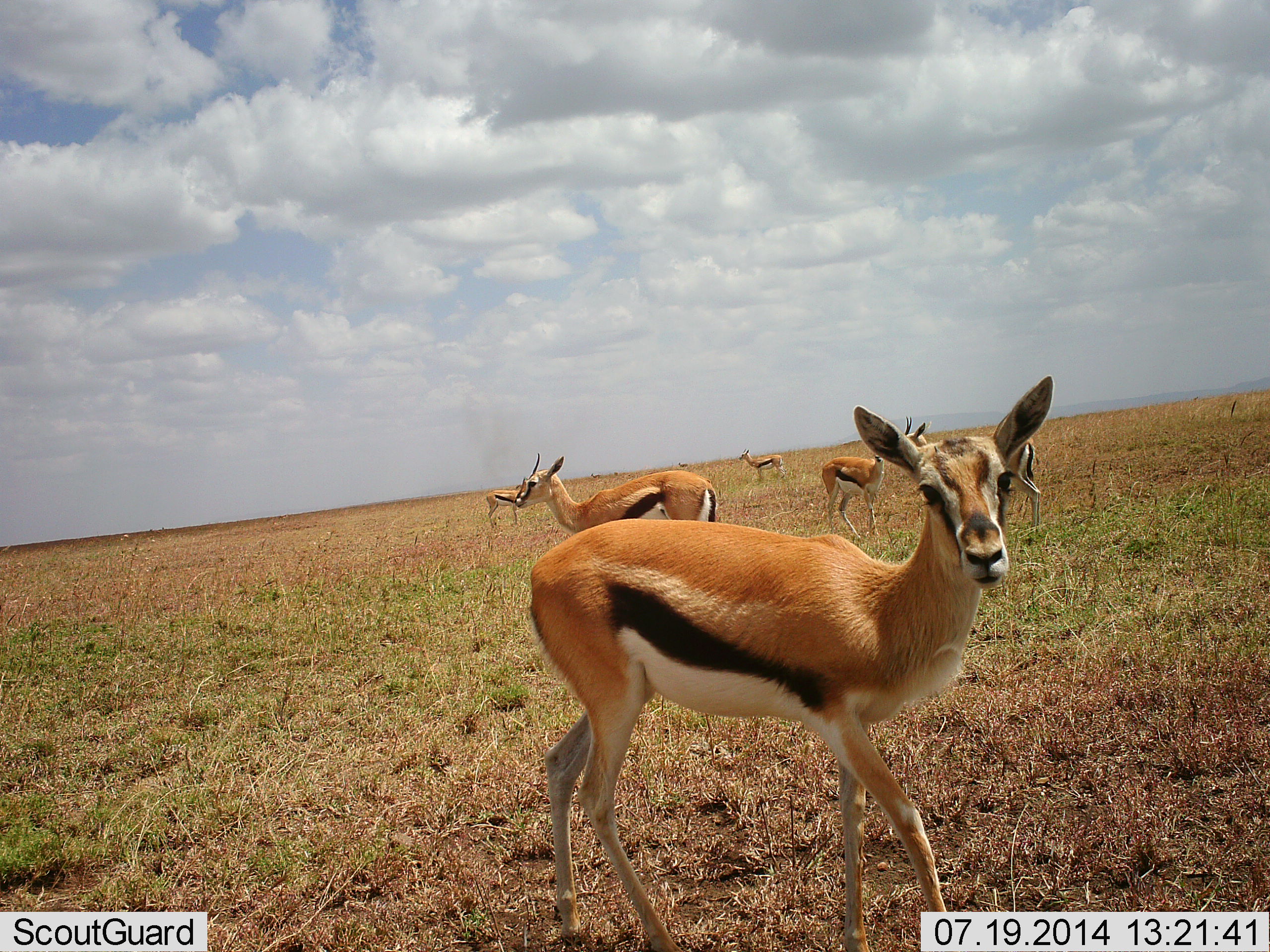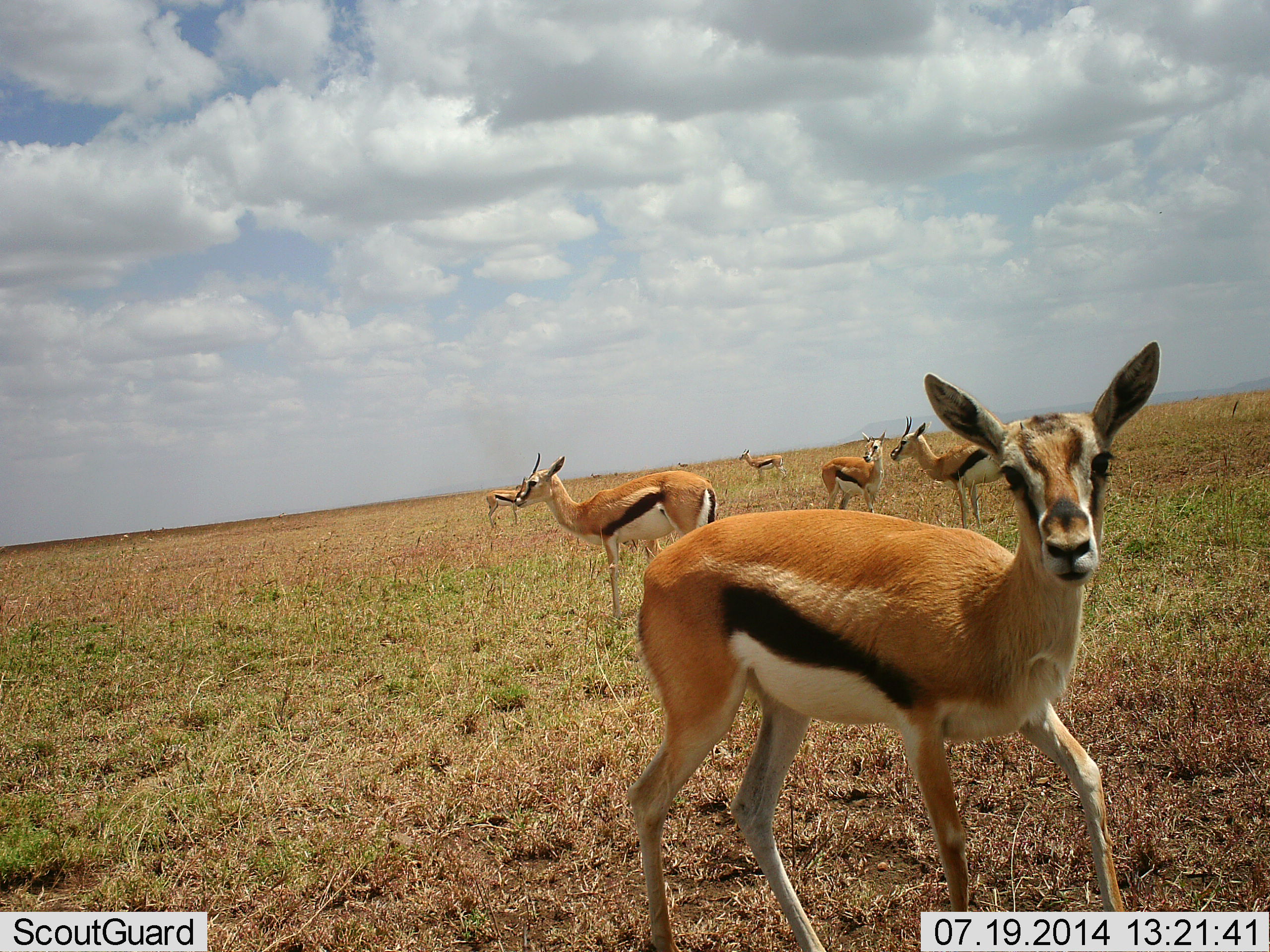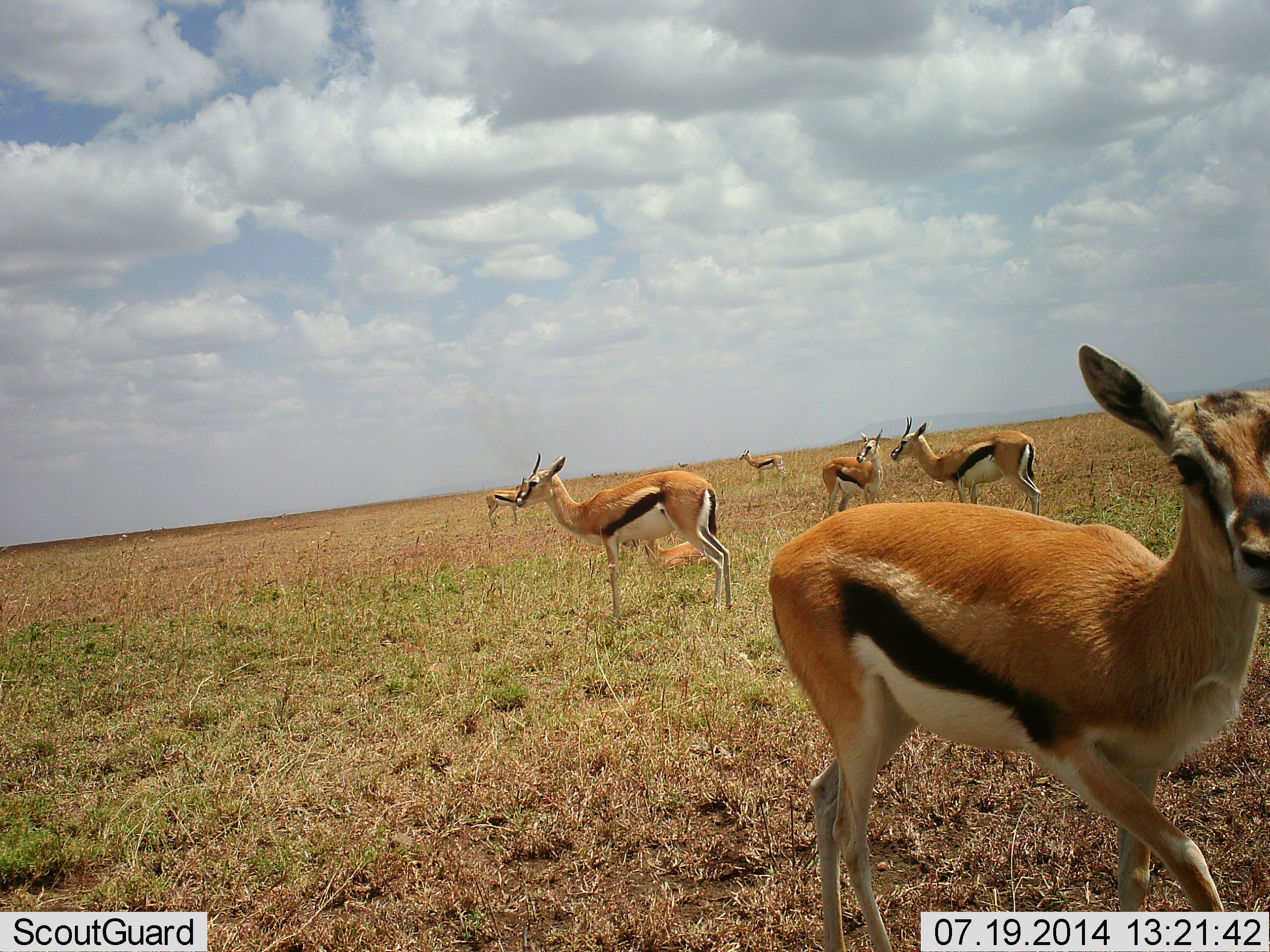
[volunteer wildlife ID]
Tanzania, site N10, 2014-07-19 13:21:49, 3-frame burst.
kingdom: Animalia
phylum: Chordata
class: Mammalia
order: Artiodactyla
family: Bovidae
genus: Eudorcas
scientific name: Eudorcas thomsonii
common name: thomson's gazelle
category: gazellethomsons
Gazellethomsons (thomson's gazelle) (Eudorcas thomsonii), count 6. Behavior (volunteer vote fractions): standing 100%, resting 20%, moving 80%, interacting 10%. Young present (vote fraction): 0%. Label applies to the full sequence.